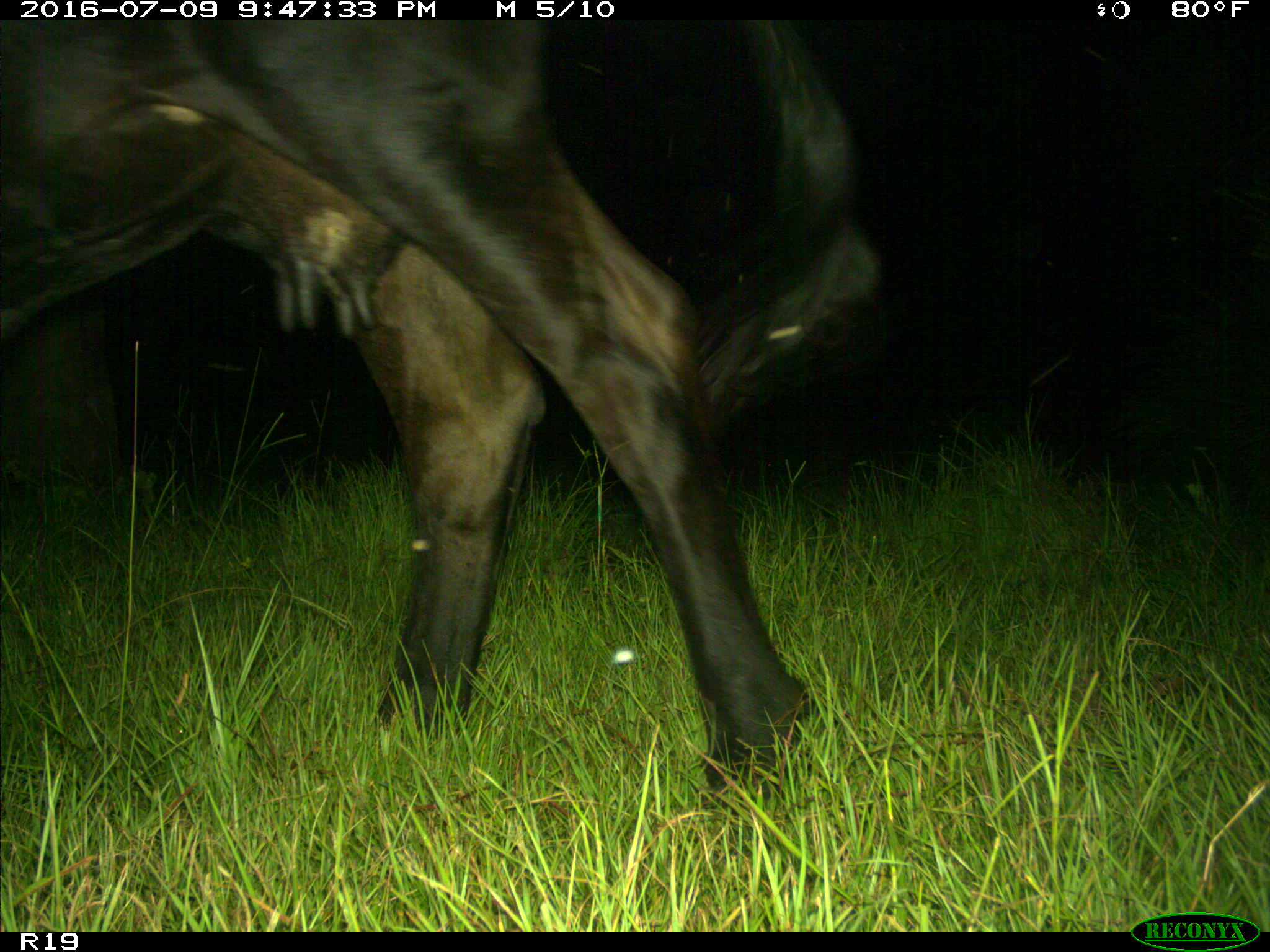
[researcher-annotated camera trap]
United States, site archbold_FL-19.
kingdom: Animalia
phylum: Chordata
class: Mammalia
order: Artiodactyla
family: Bovidae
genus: Bos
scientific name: Bos taurus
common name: domestic cow